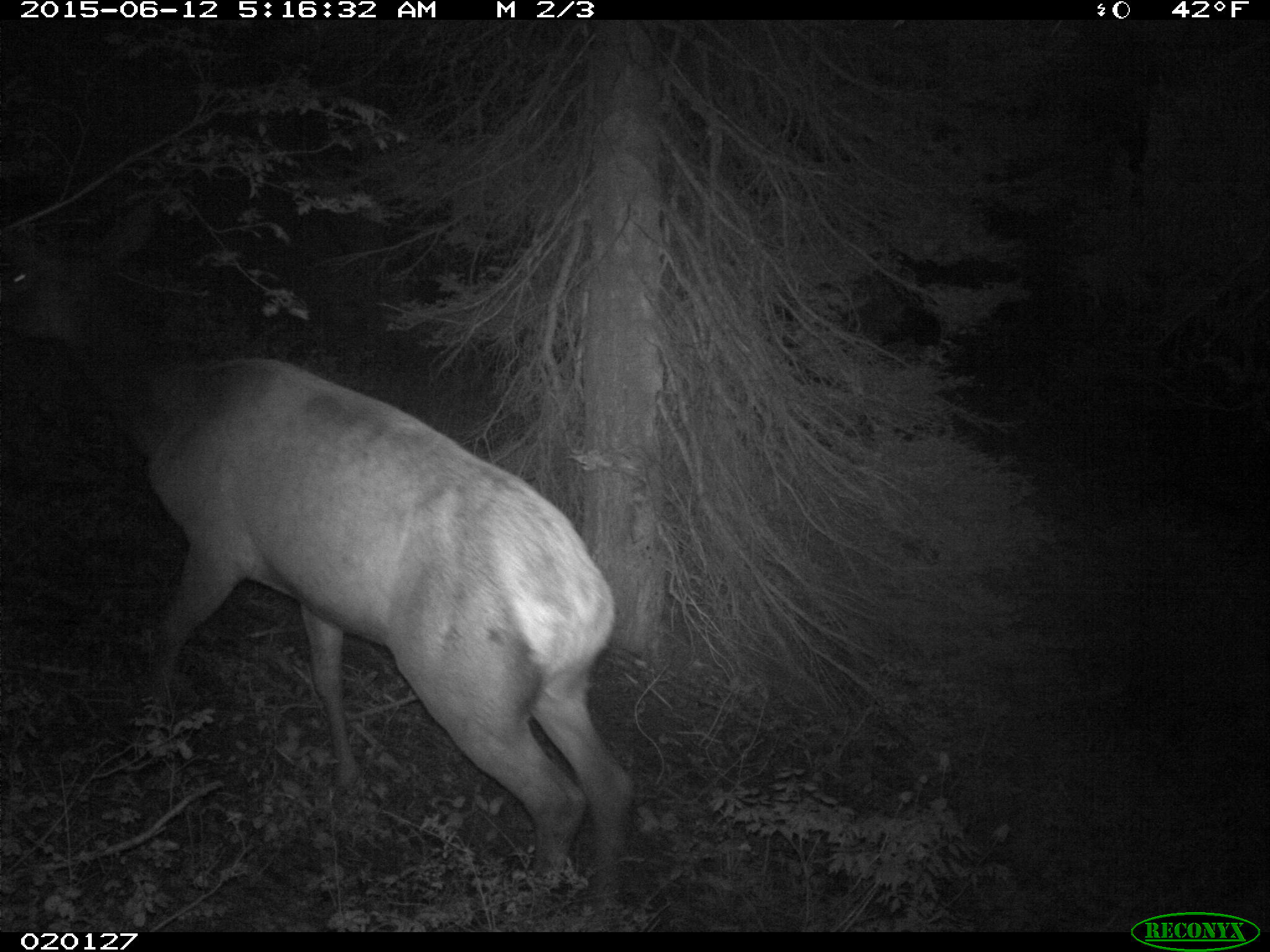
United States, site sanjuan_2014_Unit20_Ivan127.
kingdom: Animalia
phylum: Chordata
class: Mammalia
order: Artiodactyla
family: Cervidae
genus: Cervus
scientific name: Cervus elaphus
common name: red deer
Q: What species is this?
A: Cervus elaphus (red deer).